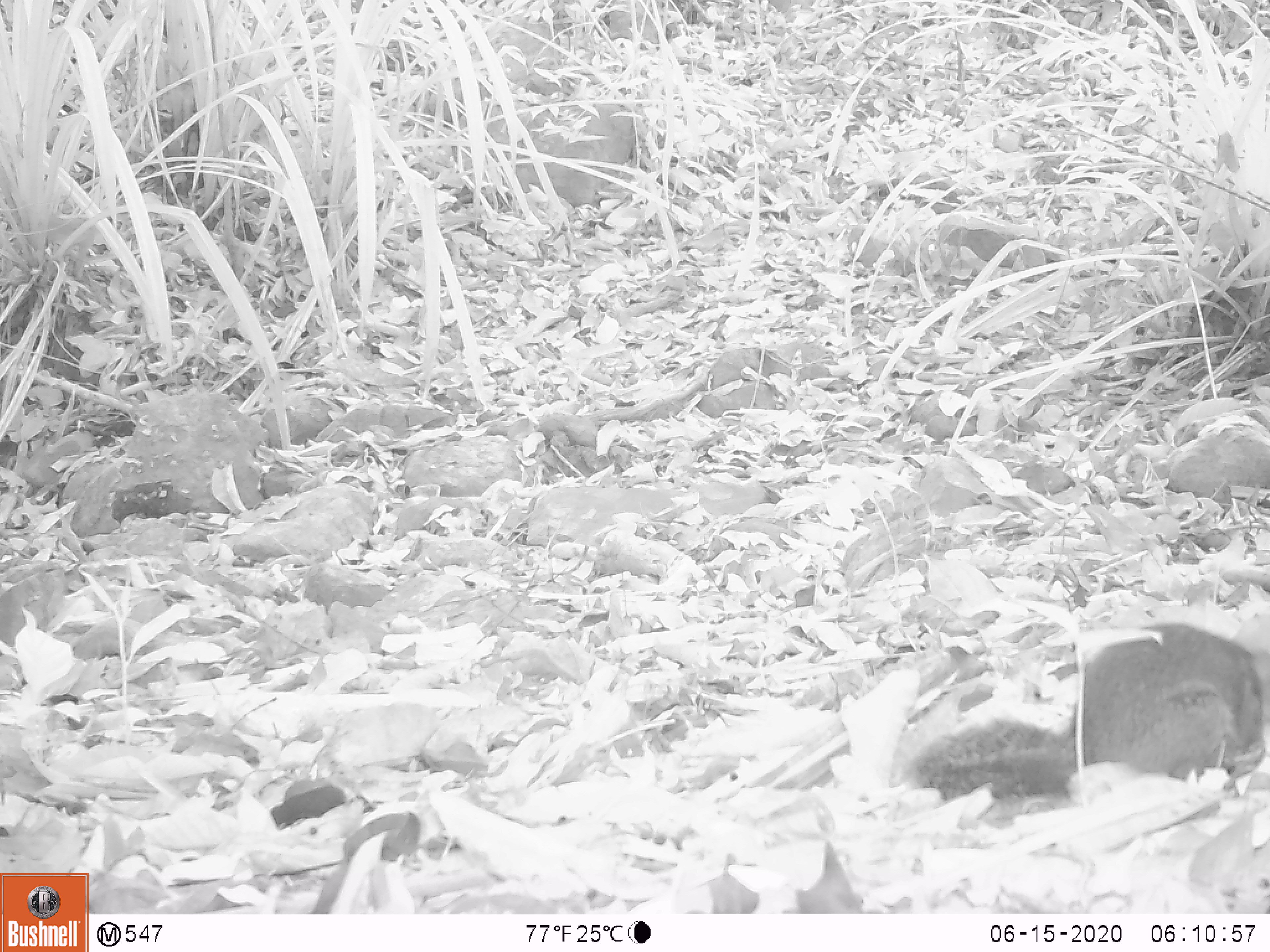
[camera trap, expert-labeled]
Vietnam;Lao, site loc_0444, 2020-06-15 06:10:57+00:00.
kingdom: Animalia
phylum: Chordata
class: Mammalia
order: Rodentia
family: Sciuridae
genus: Dremomys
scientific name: Dremomys rufigenis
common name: red-cheeked squirrel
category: red cheeked squirrel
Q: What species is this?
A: Red cheeked squirrel (red-cheeked squirrel) (Dremomys rufigenis).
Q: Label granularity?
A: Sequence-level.